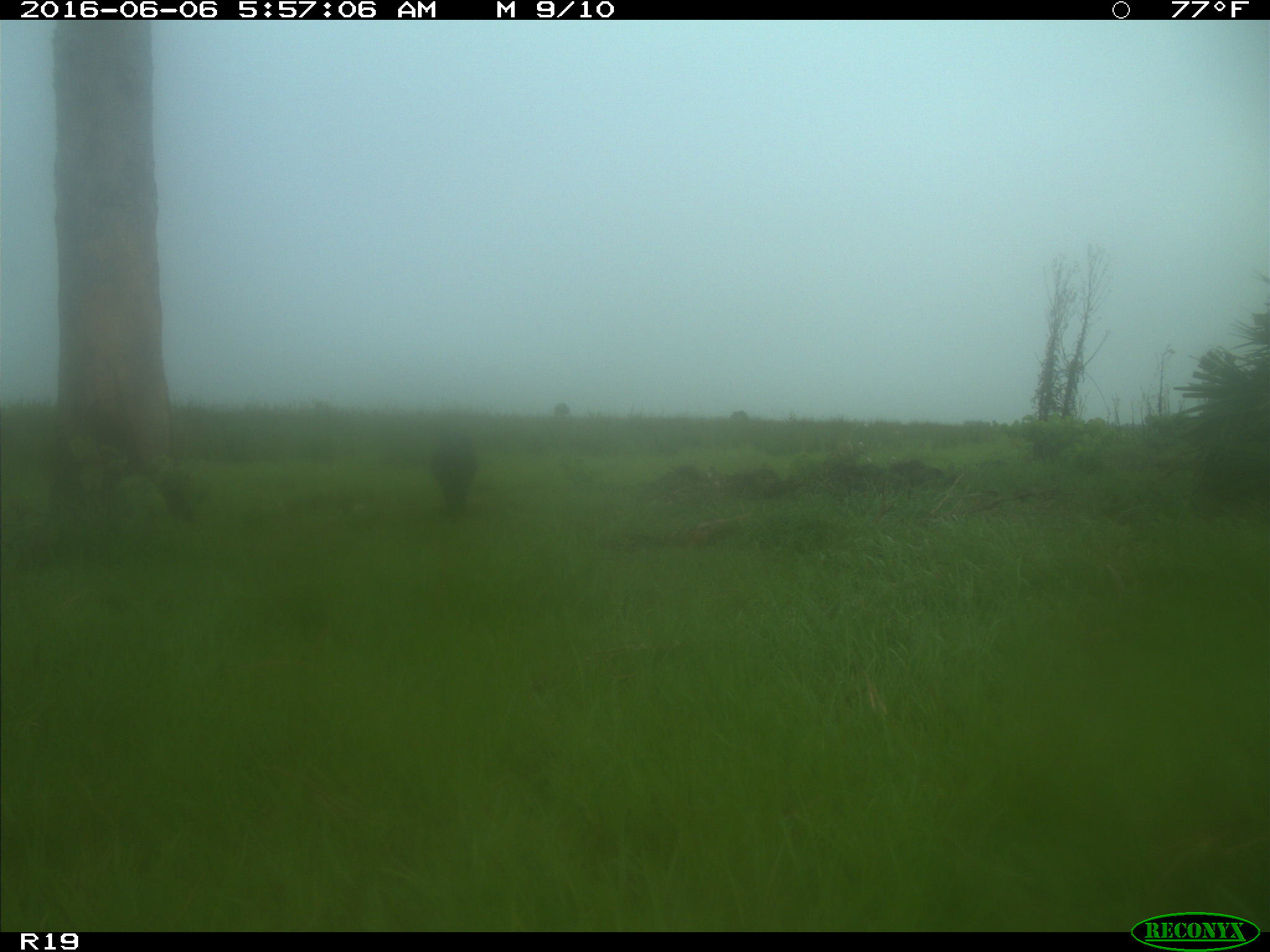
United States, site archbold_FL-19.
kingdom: Animalia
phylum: Chordata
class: Mammalia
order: Artiodactyla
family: Suidae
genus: Sus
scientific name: Sus scrofa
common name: wild boar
Sus scrofa (wild boar).